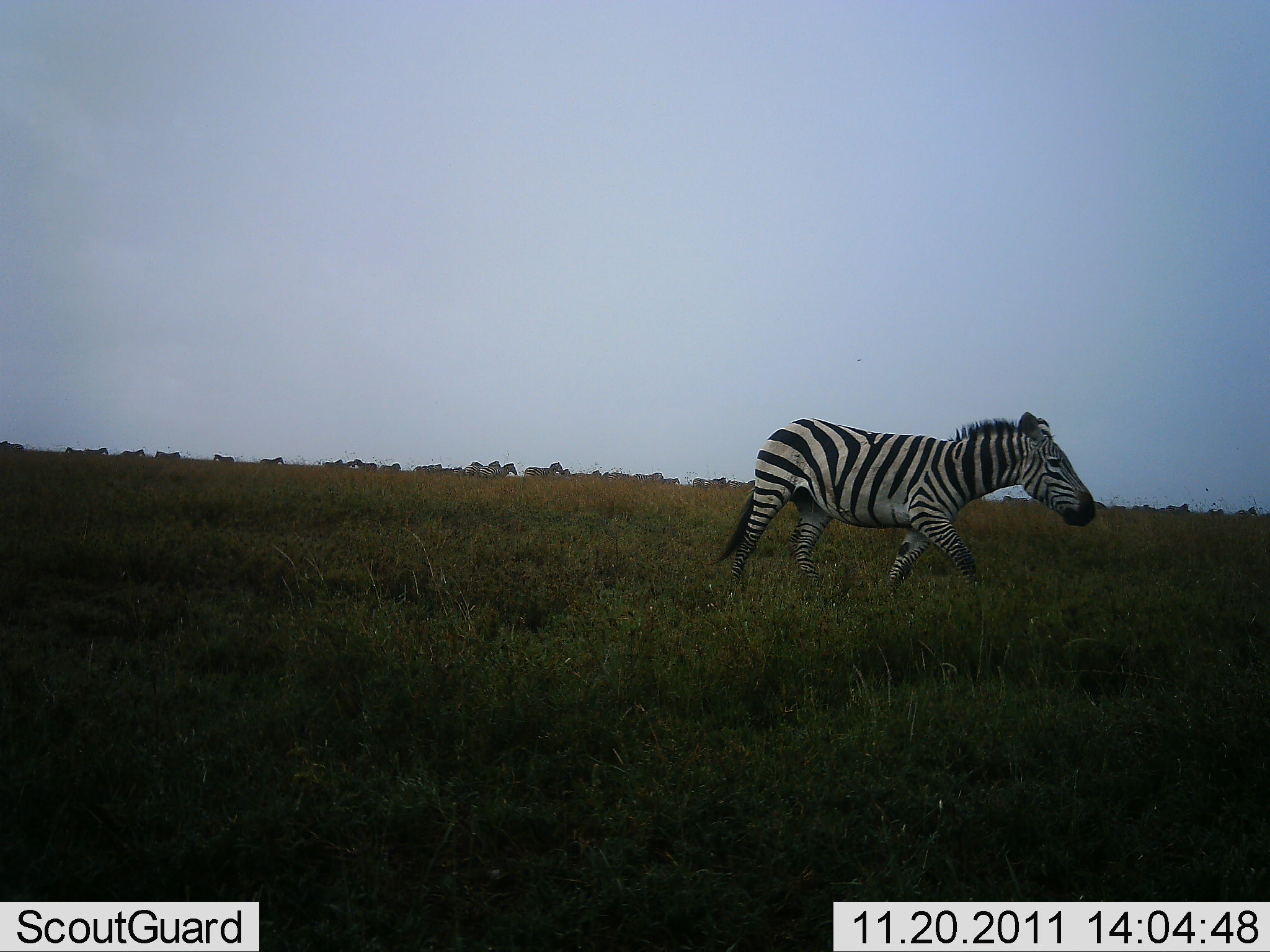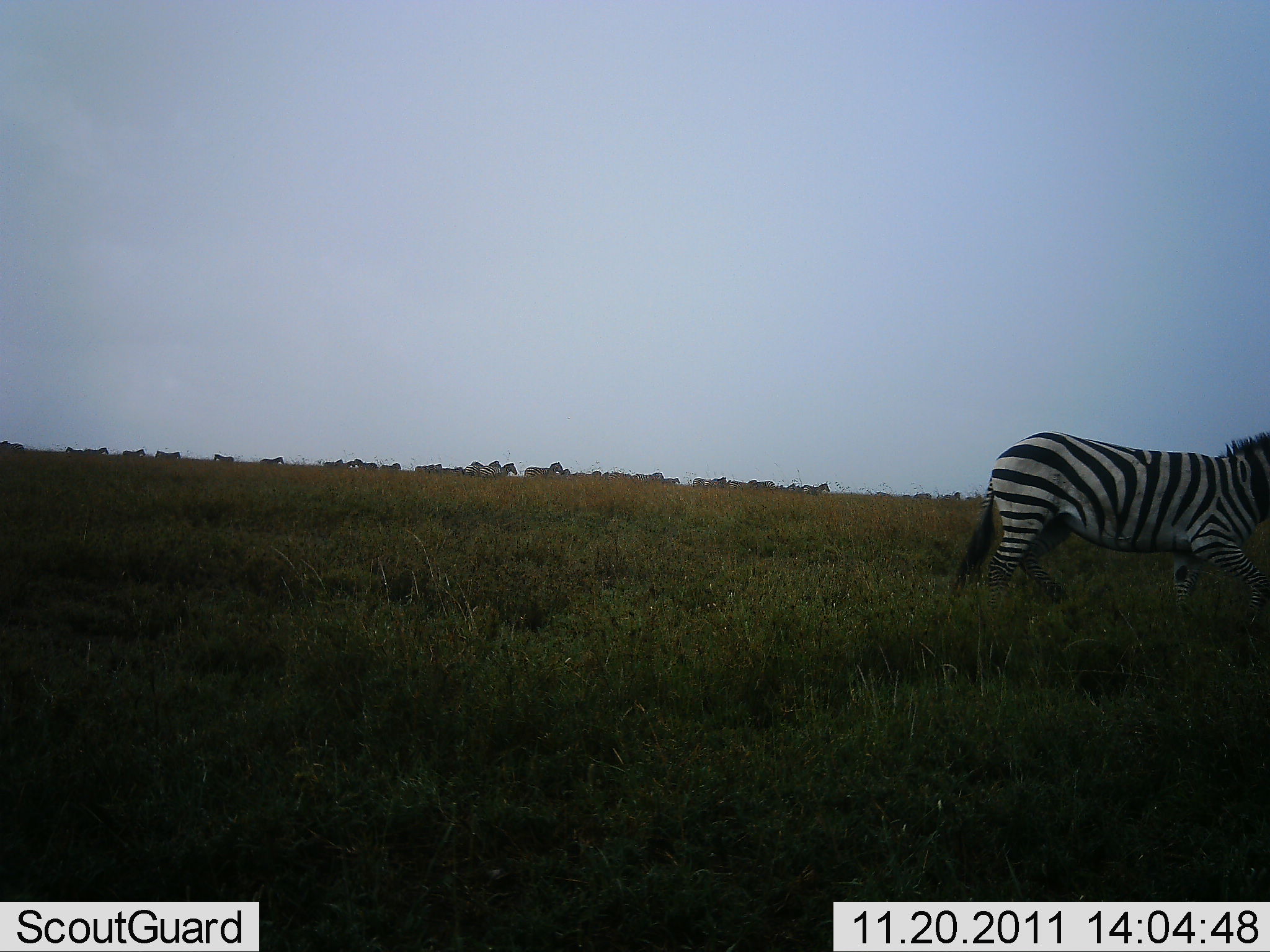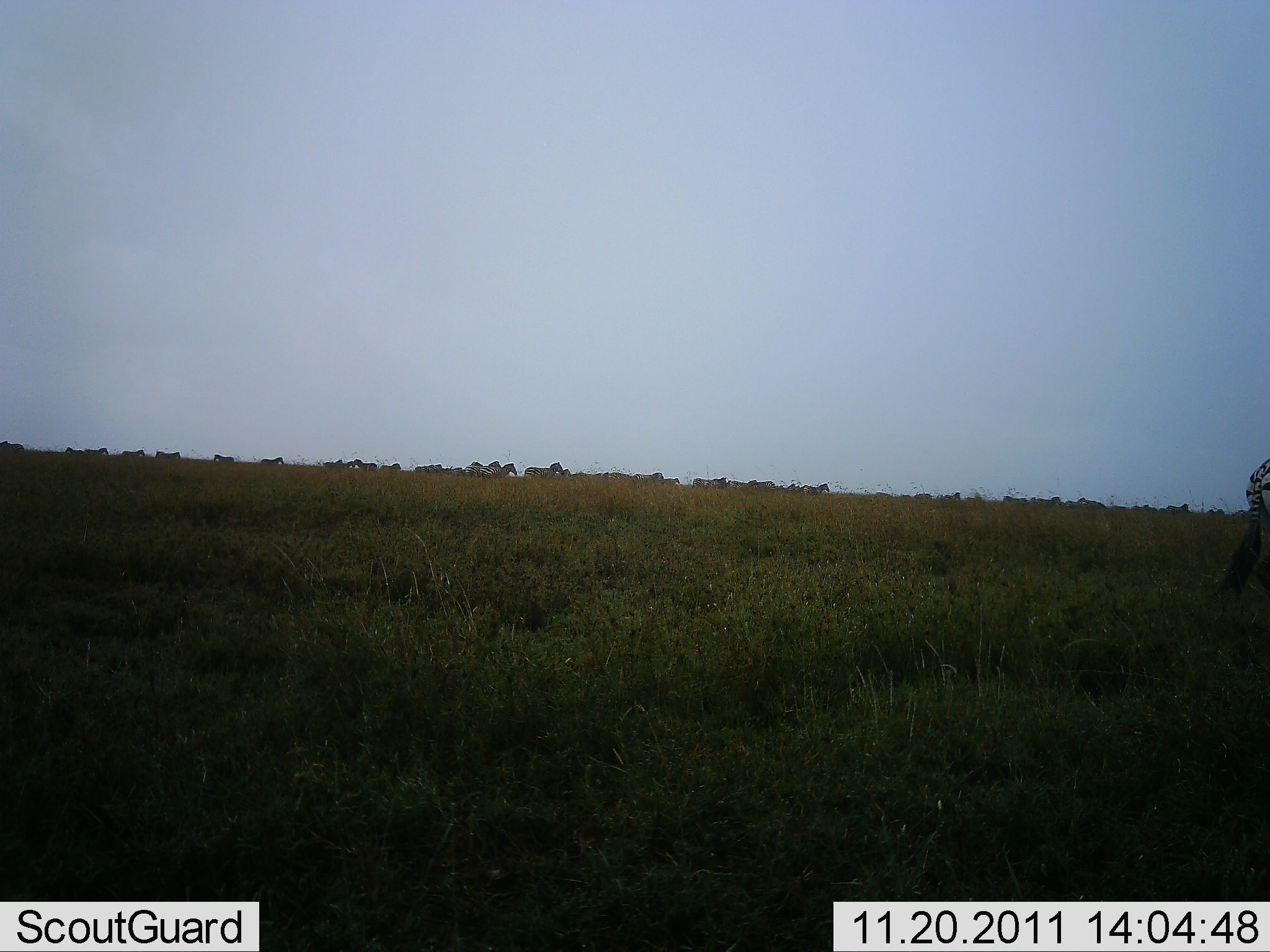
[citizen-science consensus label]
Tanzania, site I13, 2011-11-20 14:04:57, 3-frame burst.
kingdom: Animalia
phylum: Chordata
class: Mammalia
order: Perissodactyla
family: Equidae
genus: Equus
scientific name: Equus quagga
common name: plains zebra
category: zebra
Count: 11-50.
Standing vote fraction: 39%.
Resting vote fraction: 0%.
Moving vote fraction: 100%.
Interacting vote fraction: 0%.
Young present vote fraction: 0%.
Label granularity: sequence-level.